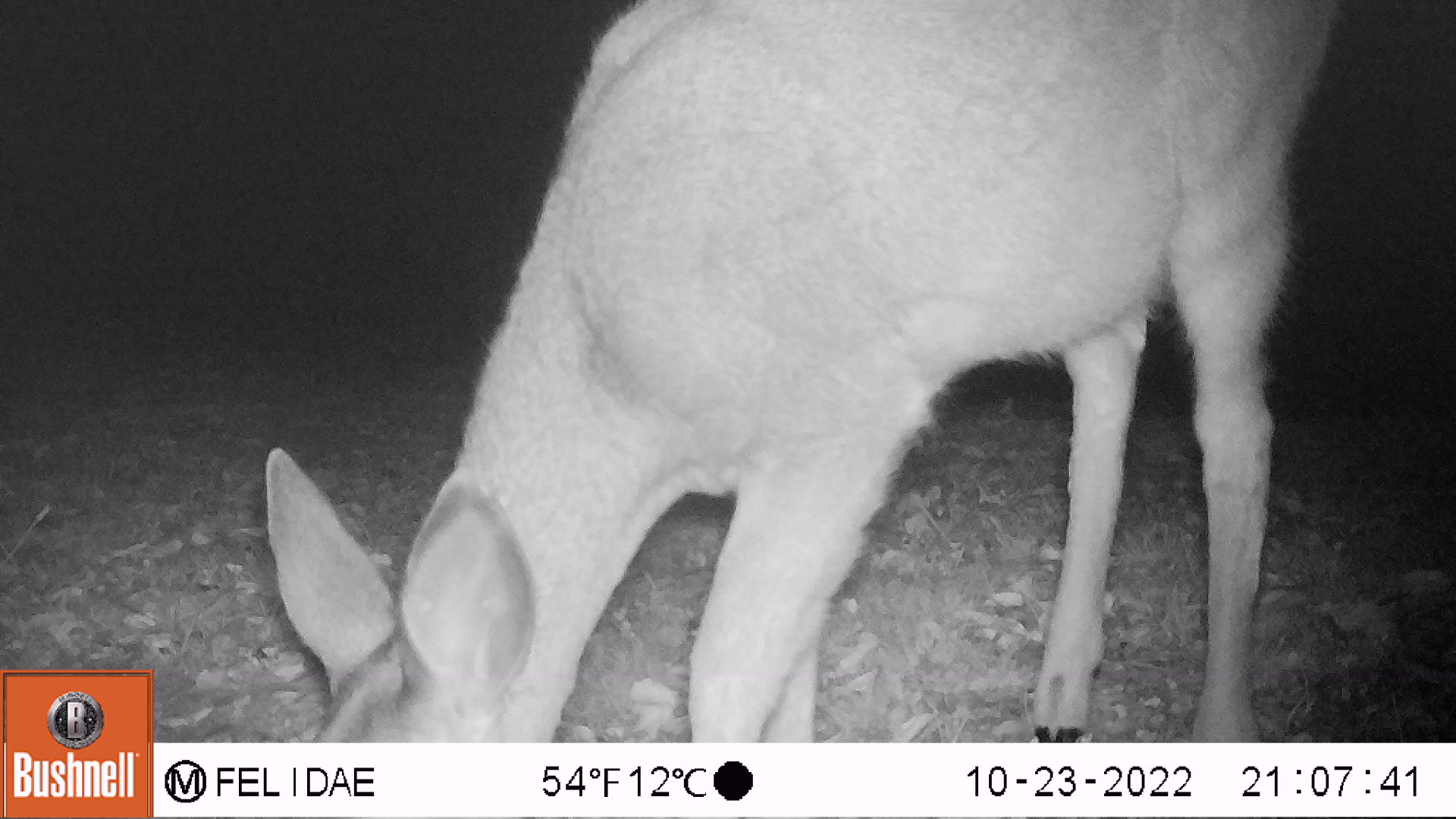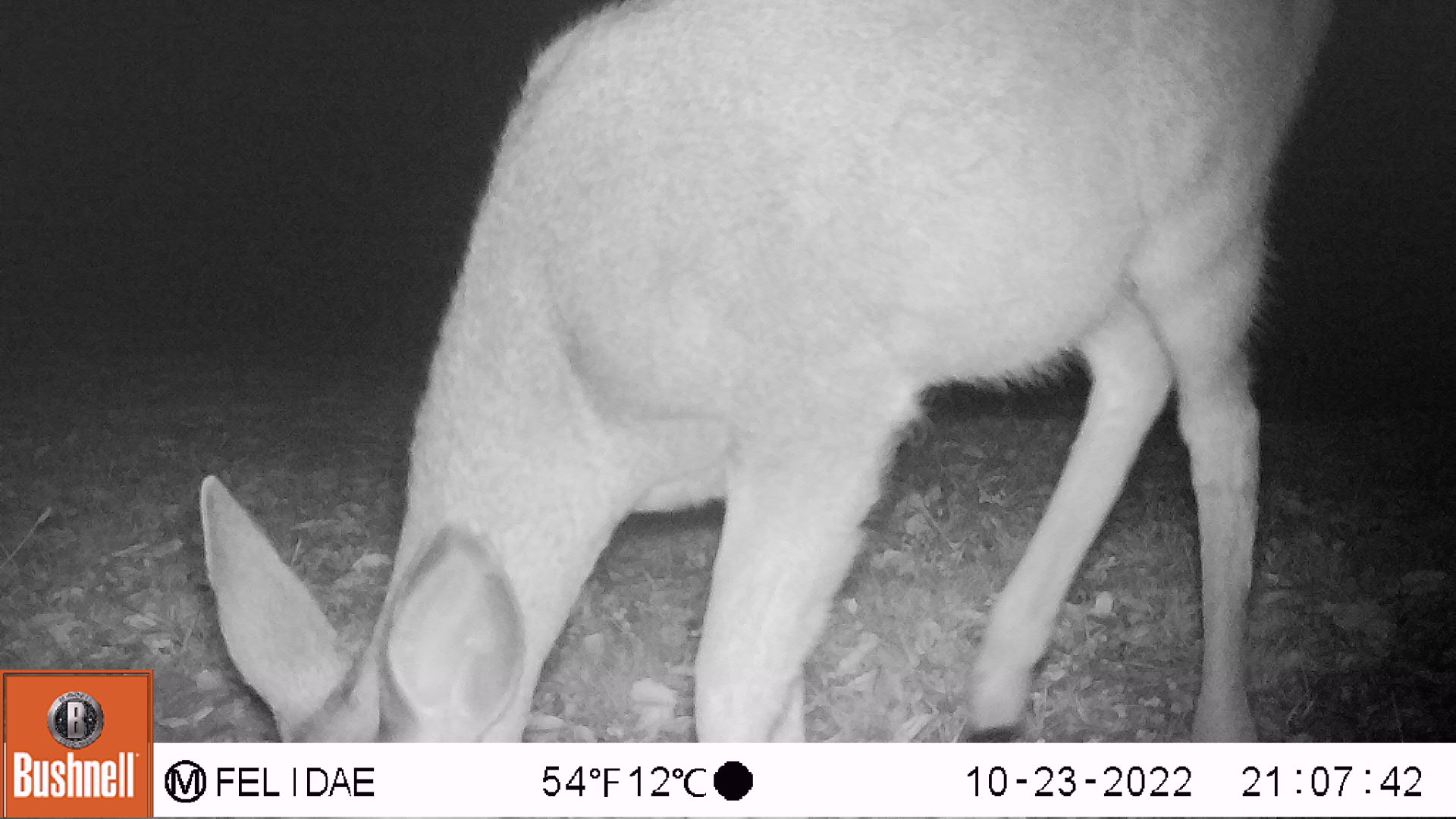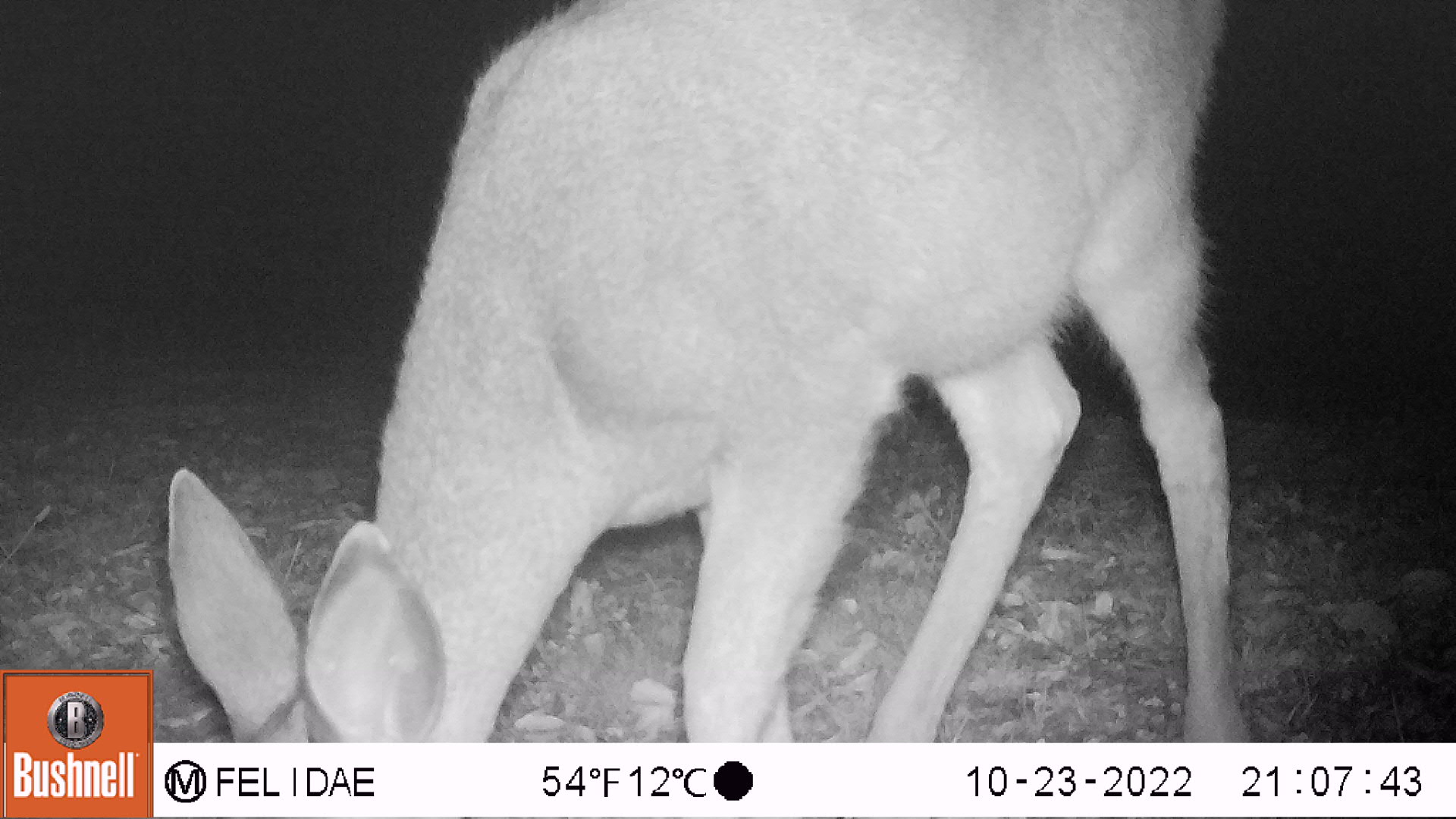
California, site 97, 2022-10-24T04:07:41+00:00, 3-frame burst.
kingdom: Animalia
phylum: Chordata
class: Mammalia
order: Artiodactyla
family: Cervidae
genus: Odocoileus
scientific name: Odocoileus hemionus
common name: mule deer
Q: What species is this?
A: Mule deer (Odocoileus hemionus).